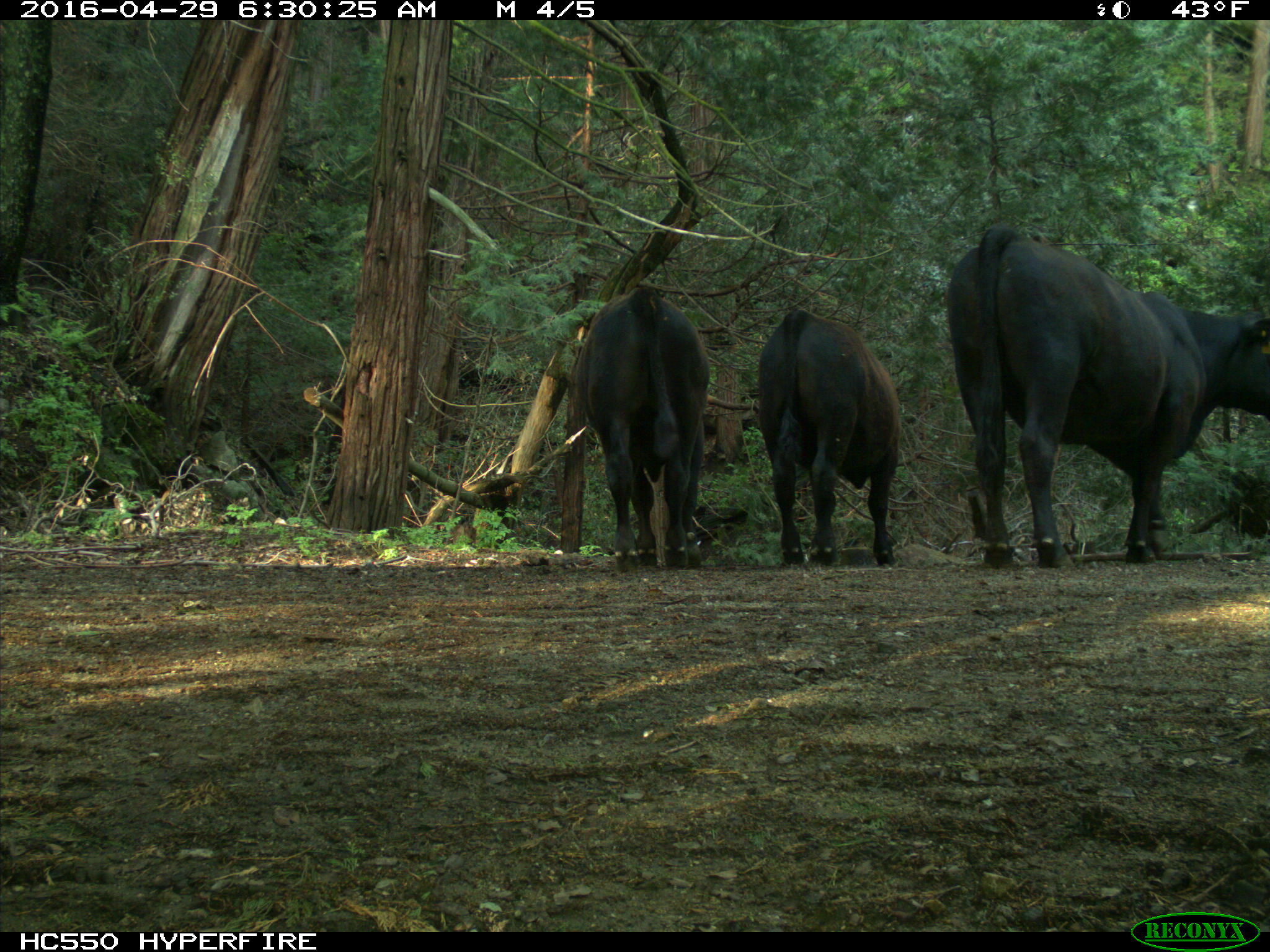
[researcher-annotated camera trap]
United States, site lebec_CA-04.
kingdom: Animalia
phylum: Chordata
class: Mammalia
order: Artiodactyla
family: Bovidae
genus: Bos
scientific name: Bos taurus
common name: domestic cow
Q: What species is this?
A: Bos taurus (domestic cow).